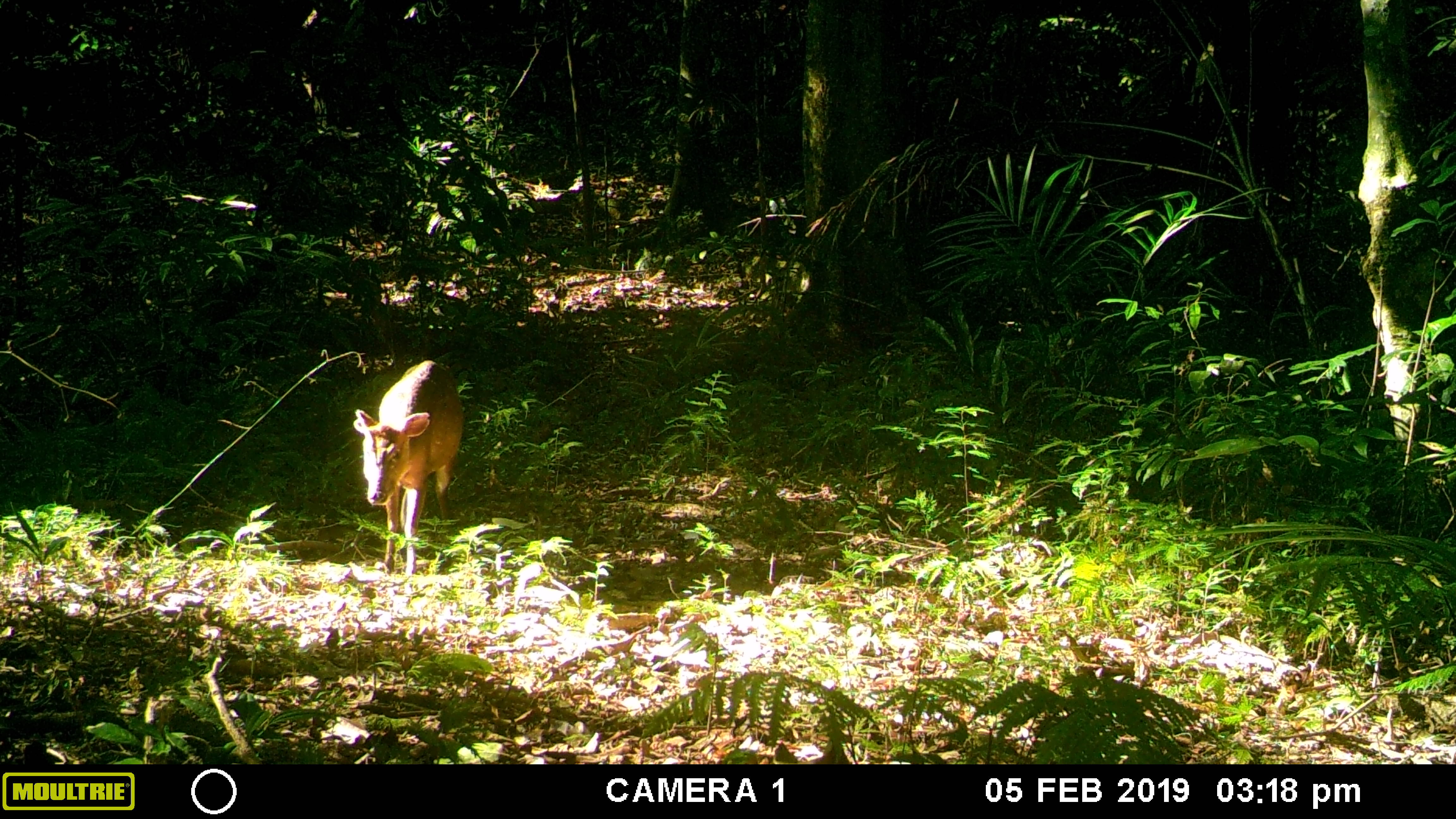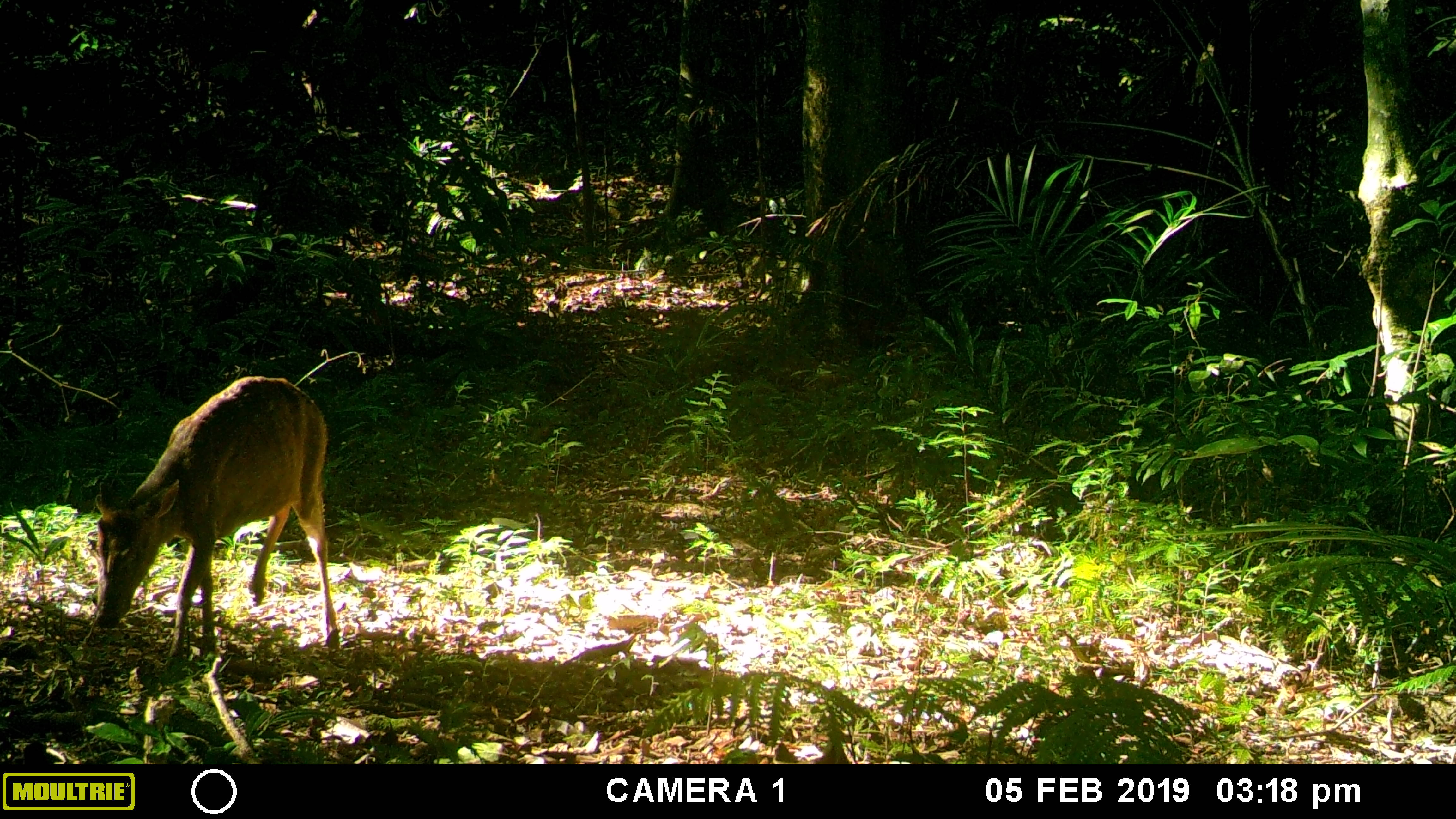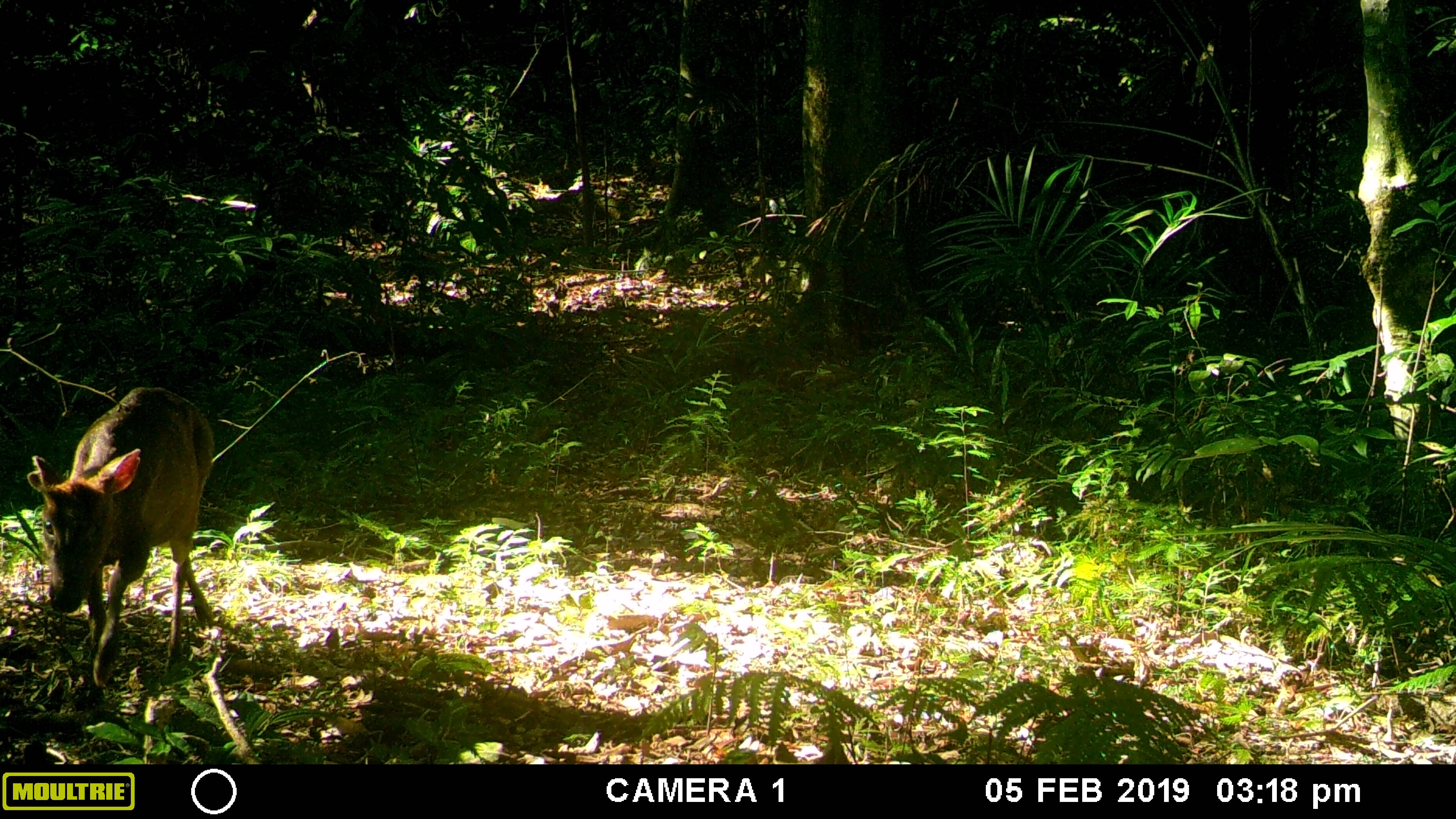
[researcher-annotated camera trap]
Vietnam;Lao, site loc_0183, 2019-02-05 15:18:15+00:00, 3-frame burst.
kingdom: Animalia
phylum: Chordata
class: Mammalia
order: Artiodactyla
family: Cervidae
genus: Muntiacus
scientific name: Muntiacus vuquangensis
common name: large-antlered muntjac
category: large antlered muntjac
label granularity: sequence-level